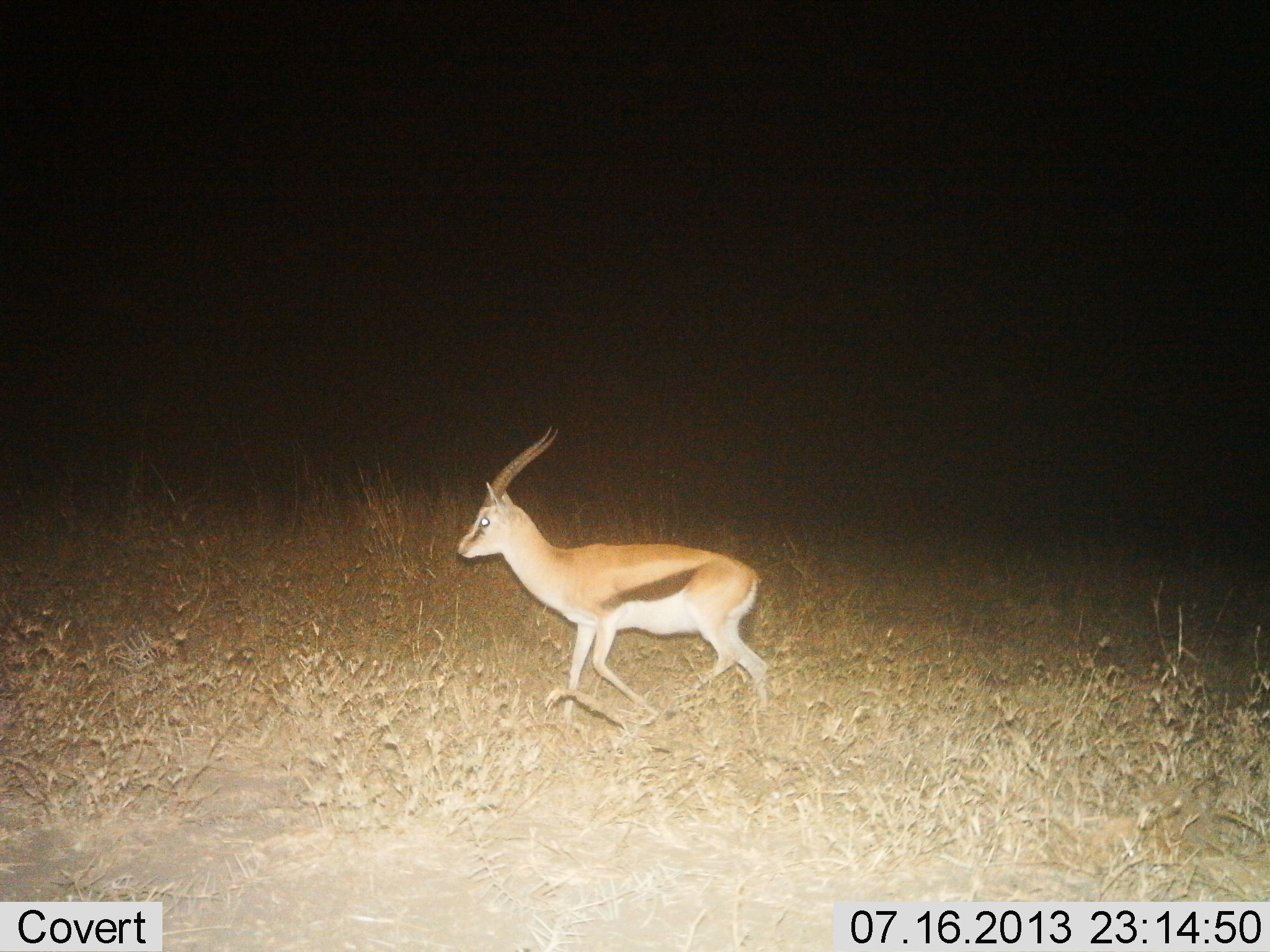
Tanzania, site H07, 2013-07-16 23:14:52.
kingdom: Animalia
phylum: Chordata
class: Mammalia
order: Artiodactyla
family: Bovidae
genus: Eudorcas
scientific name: Eudorcas thomsonii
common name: thomson's gazelle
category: gazellethomsons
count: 1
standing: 0%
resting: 0%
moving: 100%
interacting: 0%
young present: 0%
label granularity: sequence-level